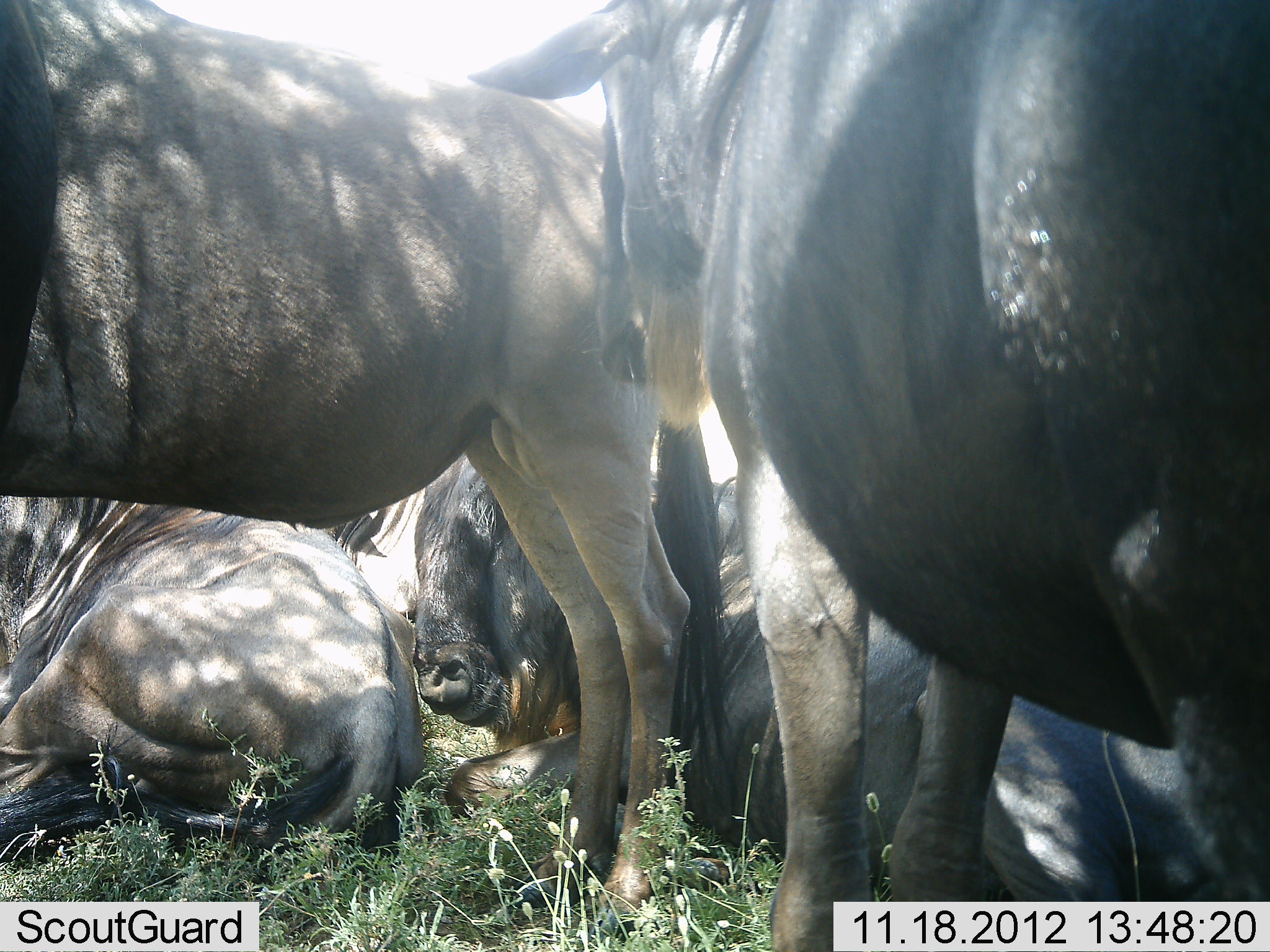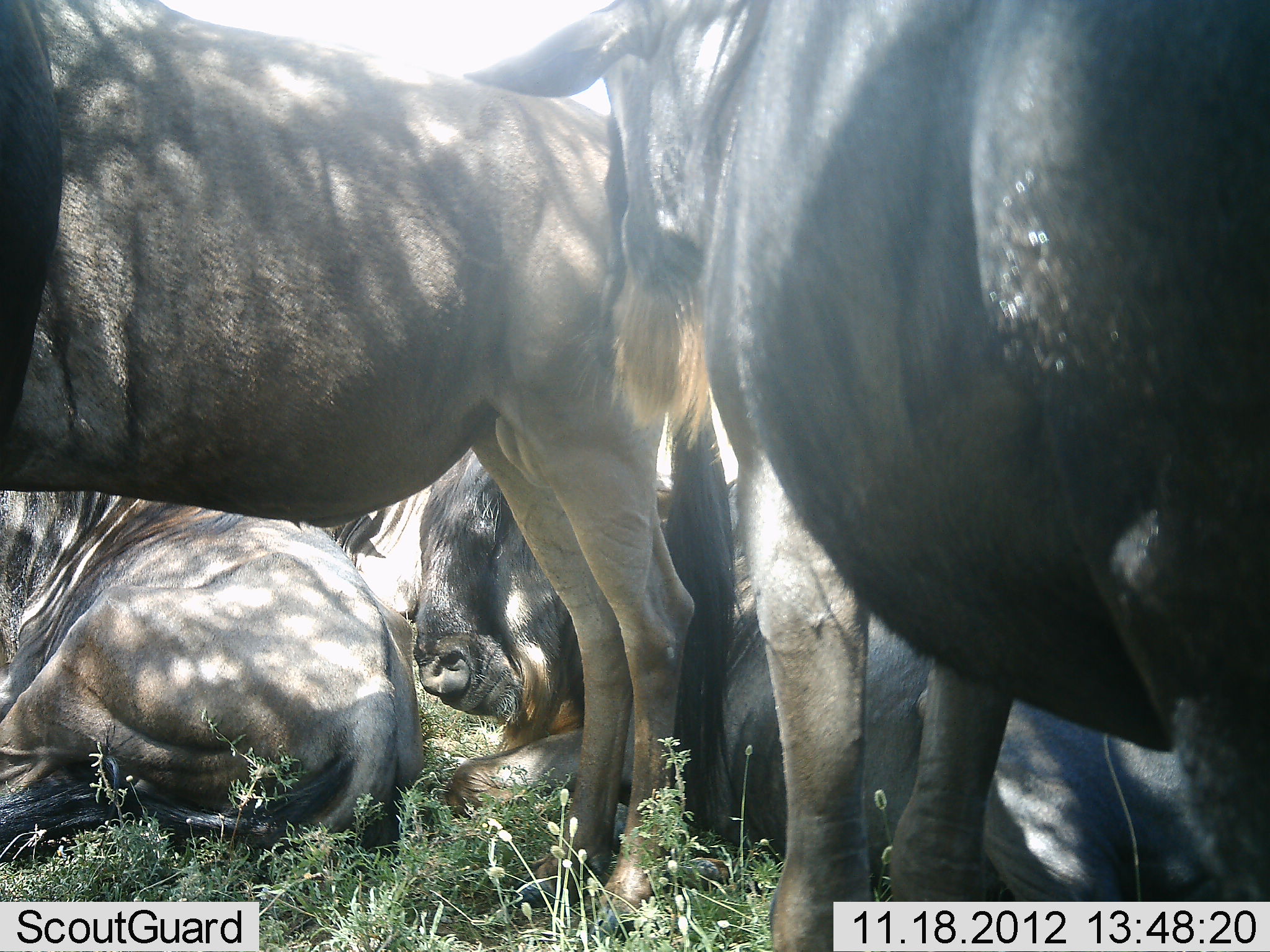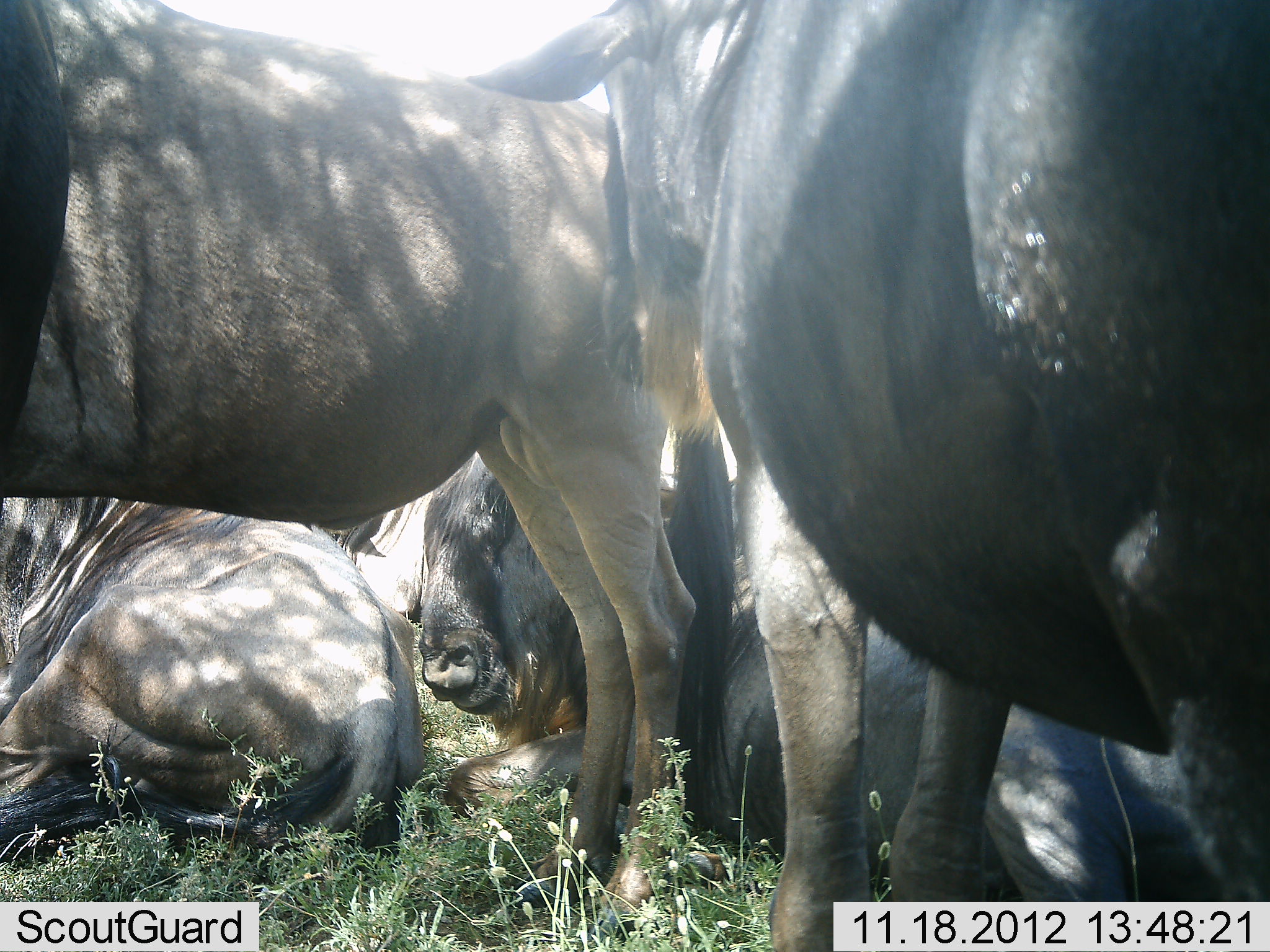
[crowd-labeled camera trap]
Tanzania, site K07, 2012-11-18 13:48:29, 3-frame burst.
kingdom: Animalia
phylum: Chordata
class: Mammalia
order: Artiodactyla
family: Bovidae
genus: Connochaetes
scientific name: Connochaetes taurinus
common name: blue wildebeest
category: wildebeest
Wildebeest (blue wildebeest) (Connochaetes taurinus), count 4. Behavior (volunteer vote fractions): standing 90%, resting 100%, moving 0%, interacting 0%. Young present (vote fraction): 0%. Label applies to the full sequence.